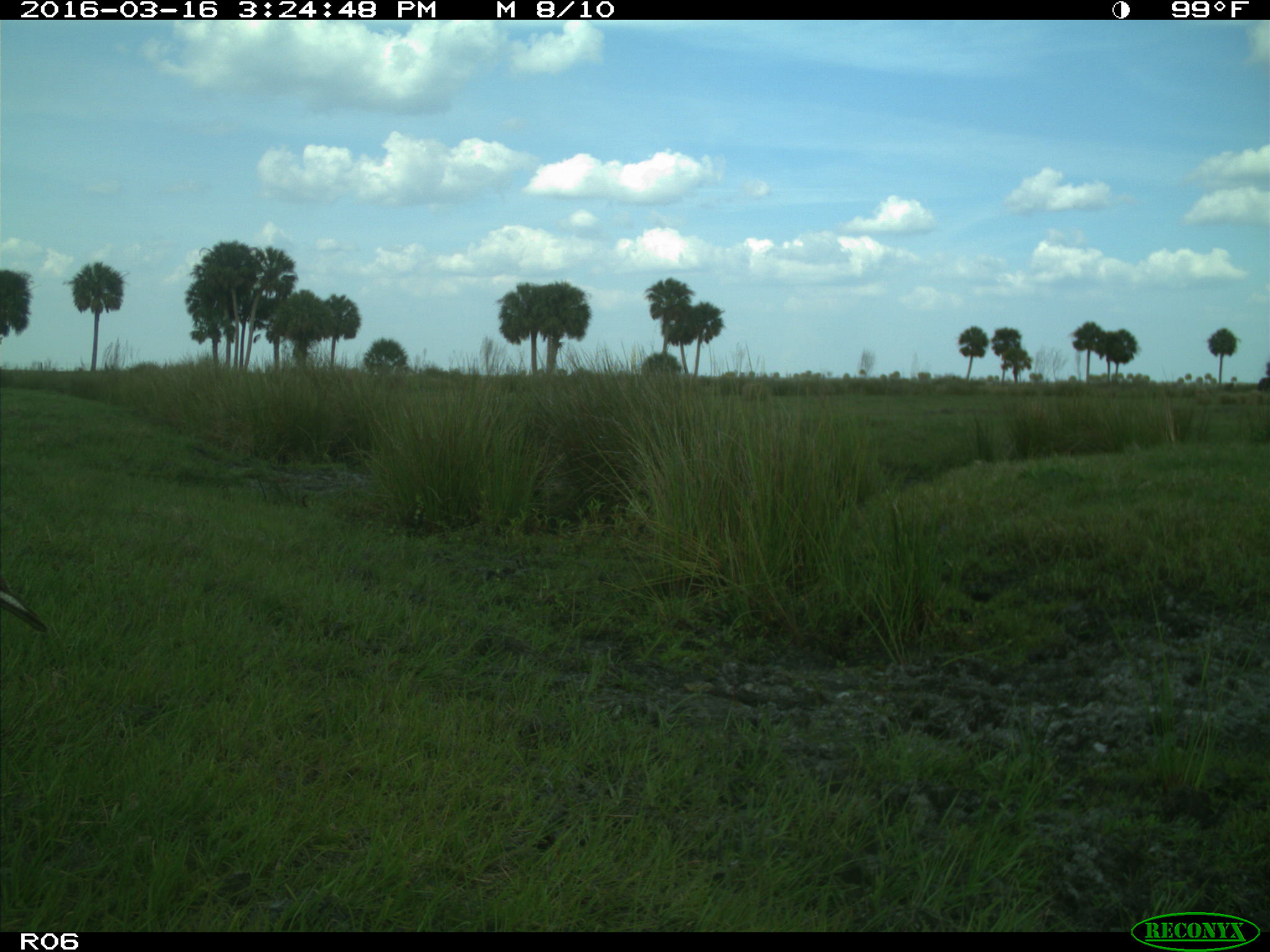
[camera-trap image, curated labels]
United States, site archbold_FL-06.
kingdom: Animalia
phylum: Chordata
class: Aves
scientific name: Aves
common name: birds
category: unidentified bird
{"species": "unidentified bird (birds) (Aves)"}